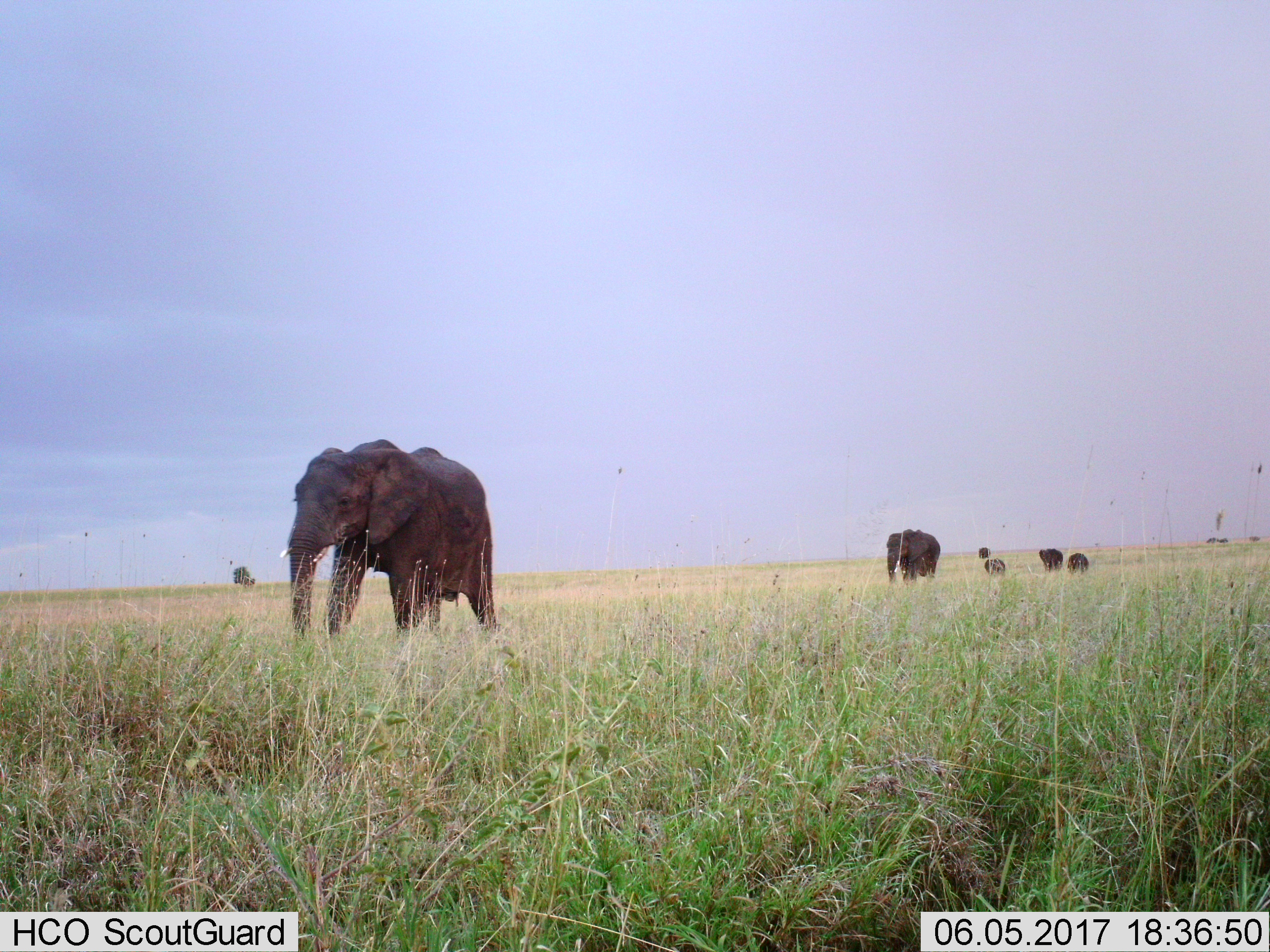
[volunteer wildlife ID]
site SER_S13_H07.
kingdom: Animalia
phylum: Chordata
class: Mammalia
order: Proboscidea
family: Elephantidae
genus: Loxodonta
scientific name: Loxodonta africana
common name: african bush elephant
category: elephant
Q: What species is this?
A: Elephant (african bush elephant) (Loxodonta africana).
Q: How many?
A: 6.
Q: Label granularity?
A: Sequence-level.